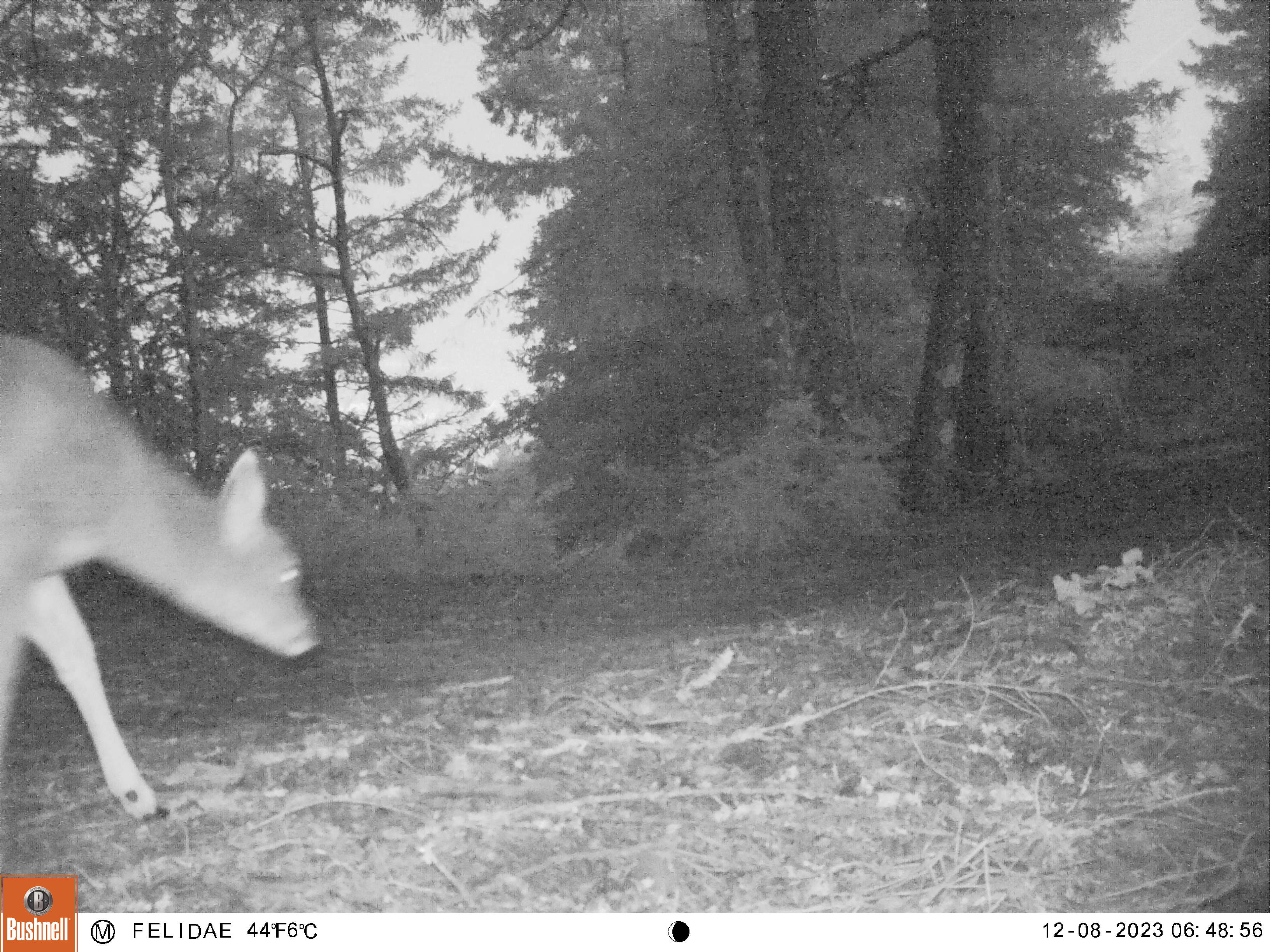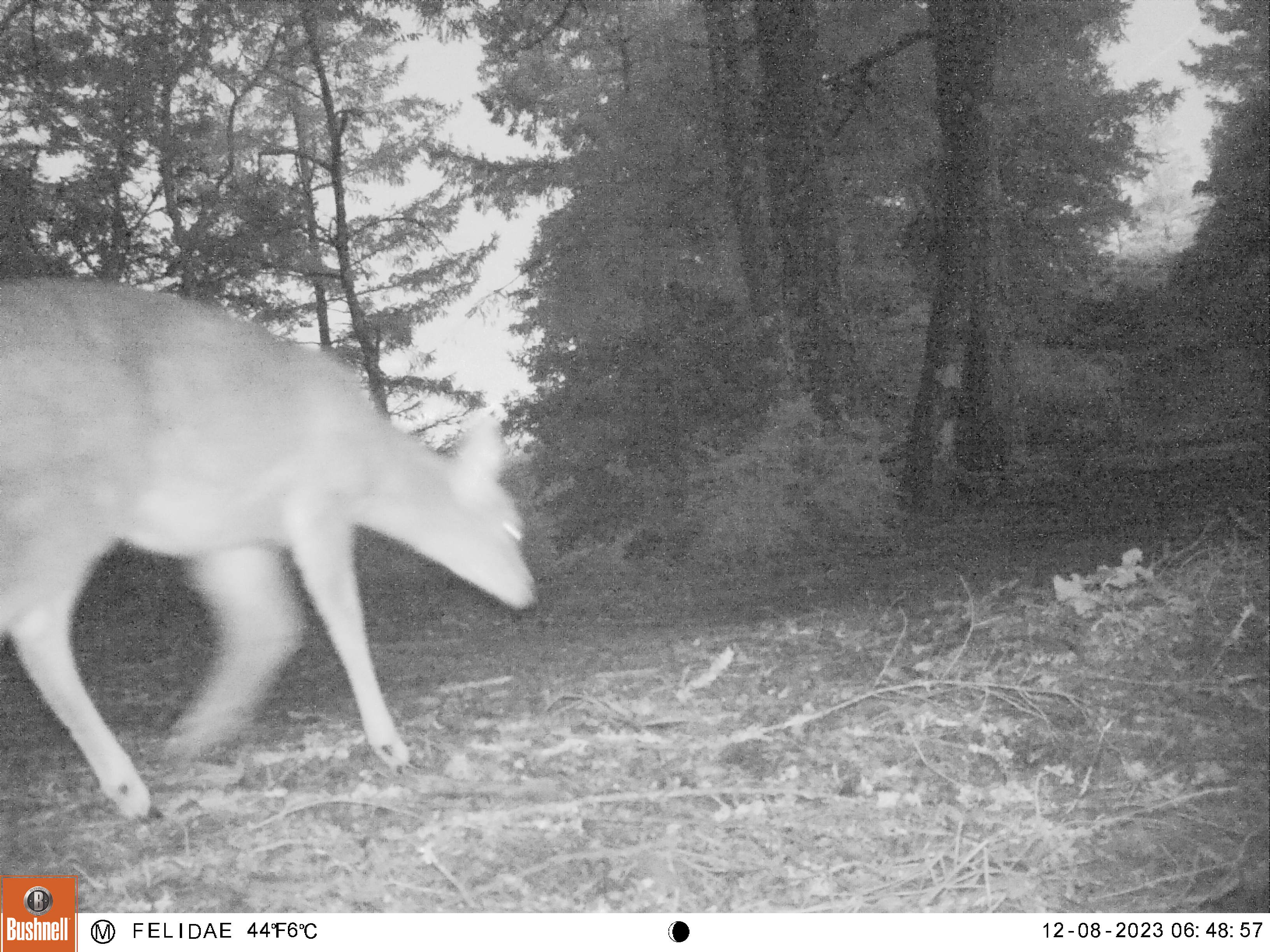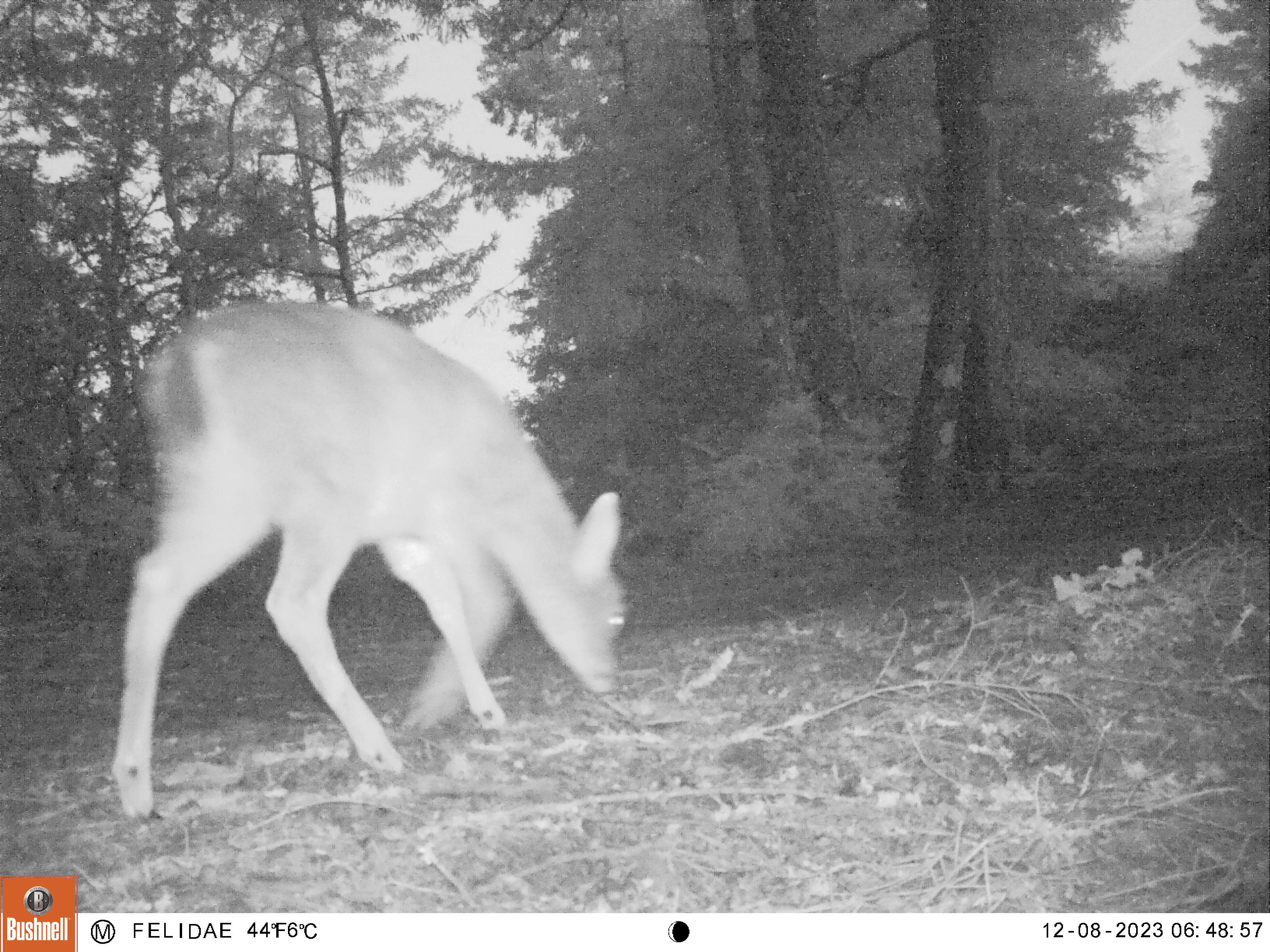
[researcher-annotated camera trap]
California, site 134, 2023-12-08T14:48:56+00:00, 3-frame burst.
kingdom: Animalia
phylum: Chordata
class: Mammalia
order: Artiodactyla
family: Cervidae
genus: Odocoileus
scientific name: Odocoileus hemionus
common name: mule deer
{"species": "mule deer (Odocoileus hemionus)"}